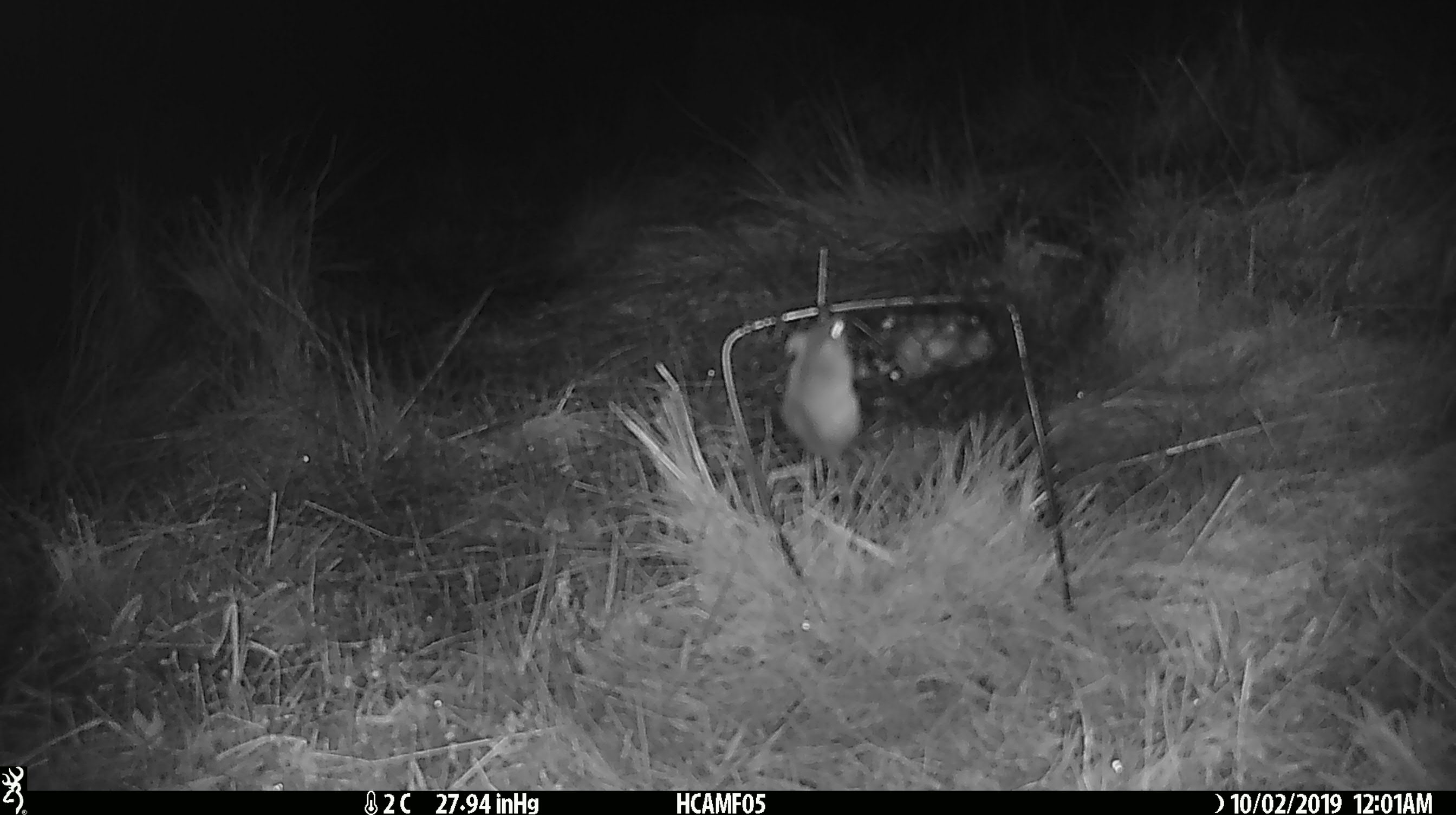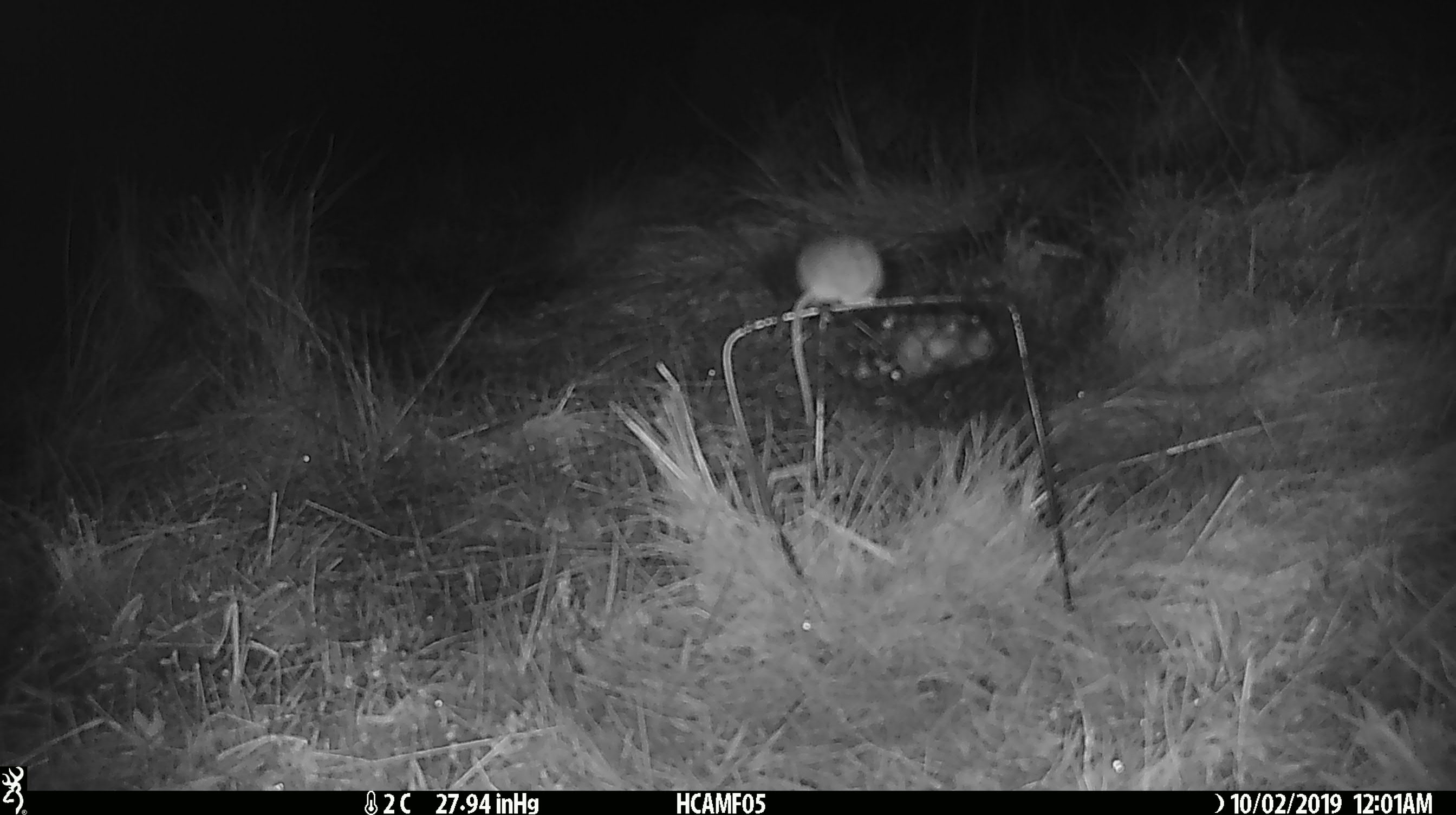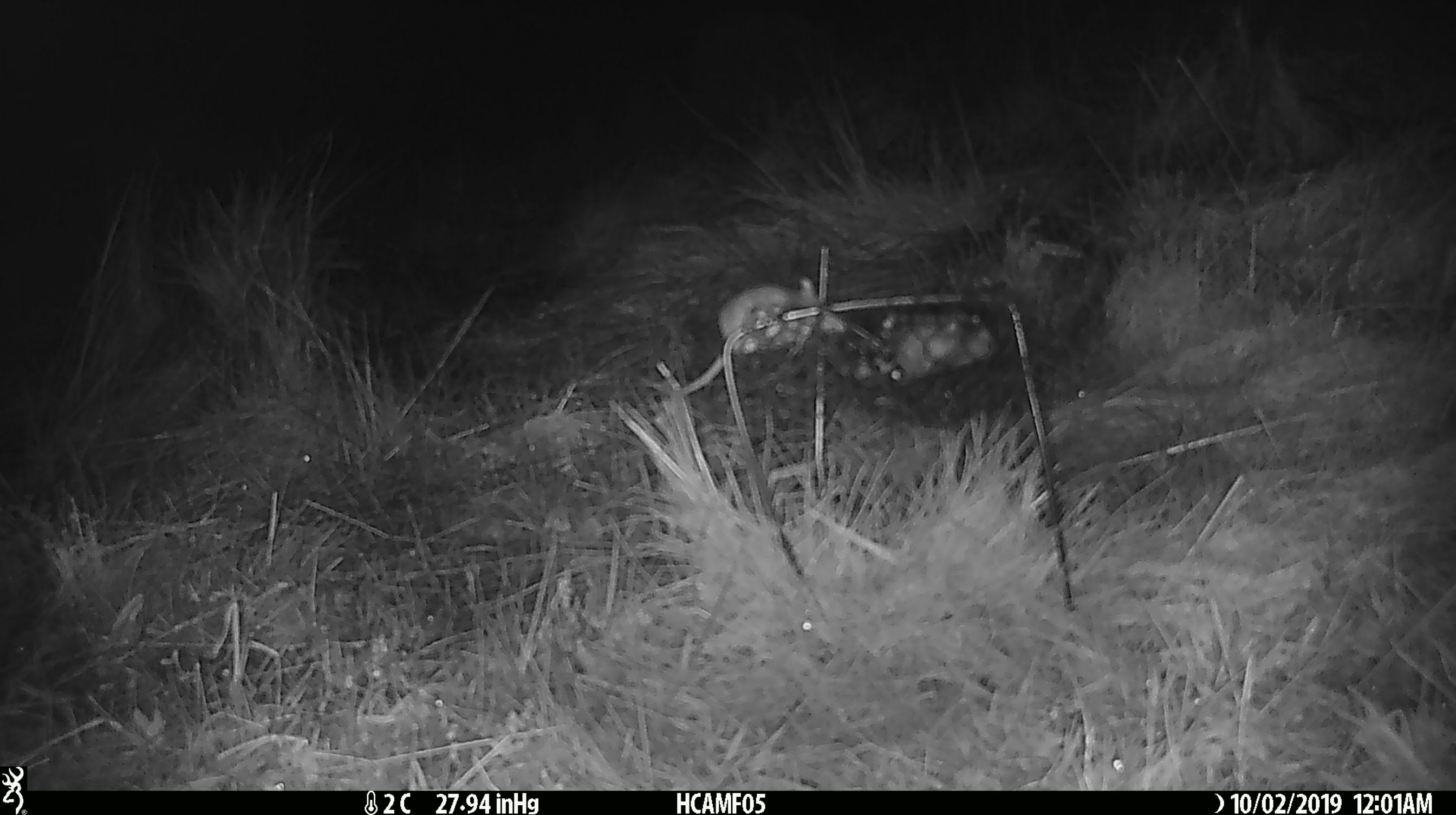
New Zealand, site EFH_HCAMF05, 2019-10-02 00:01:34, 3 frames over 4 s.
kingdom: Animalia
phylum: Chordata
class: Mammalia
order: Rodentia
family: Muridae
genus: Mus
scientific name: Mus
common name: mouse